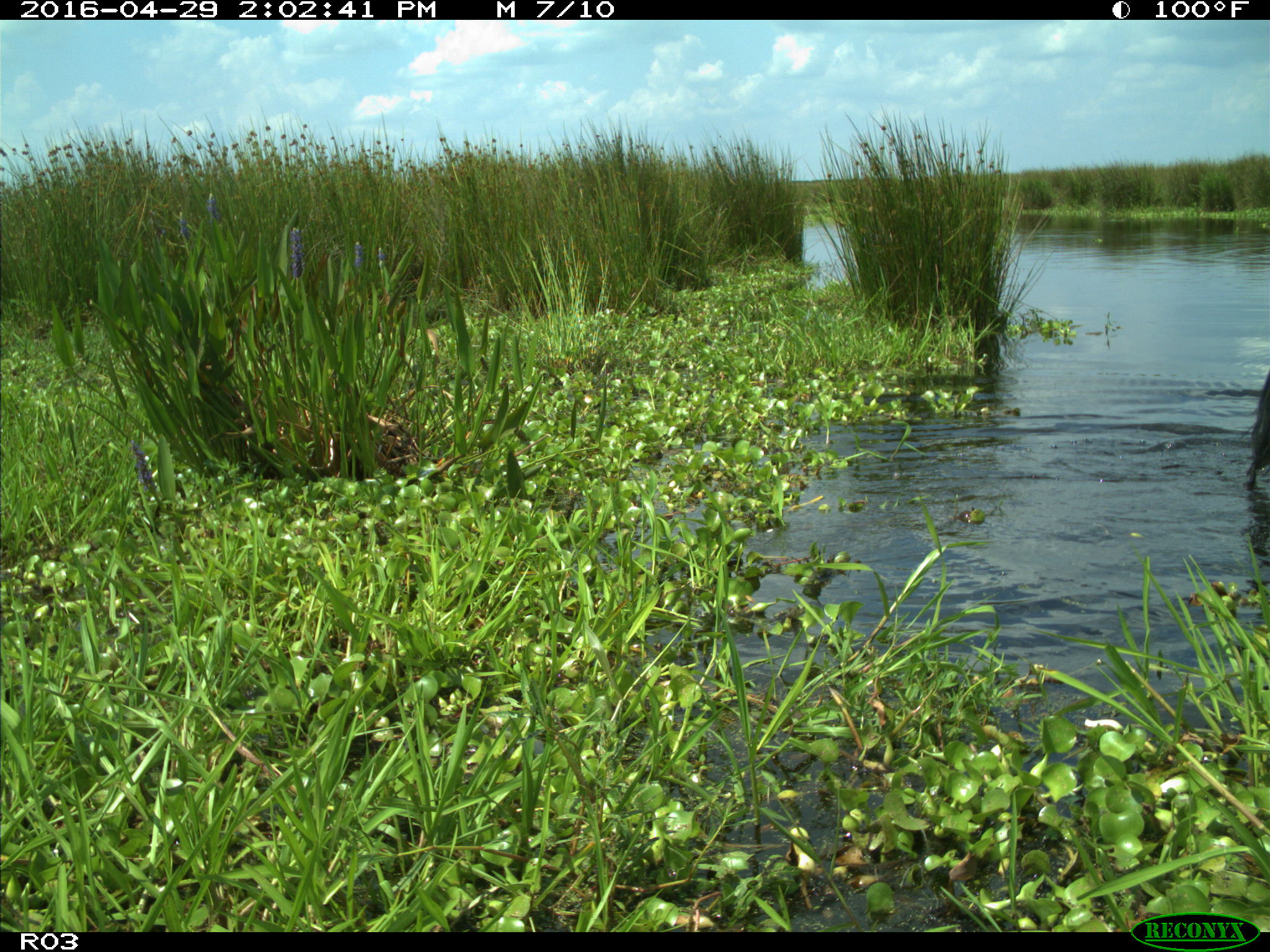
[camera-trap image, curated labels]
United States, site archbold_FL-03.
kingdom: Animalia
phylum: Chordata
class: Mammalia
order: Artiodactyla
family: Bovidae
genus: Bos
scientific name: Bos taurus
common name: domestic cow